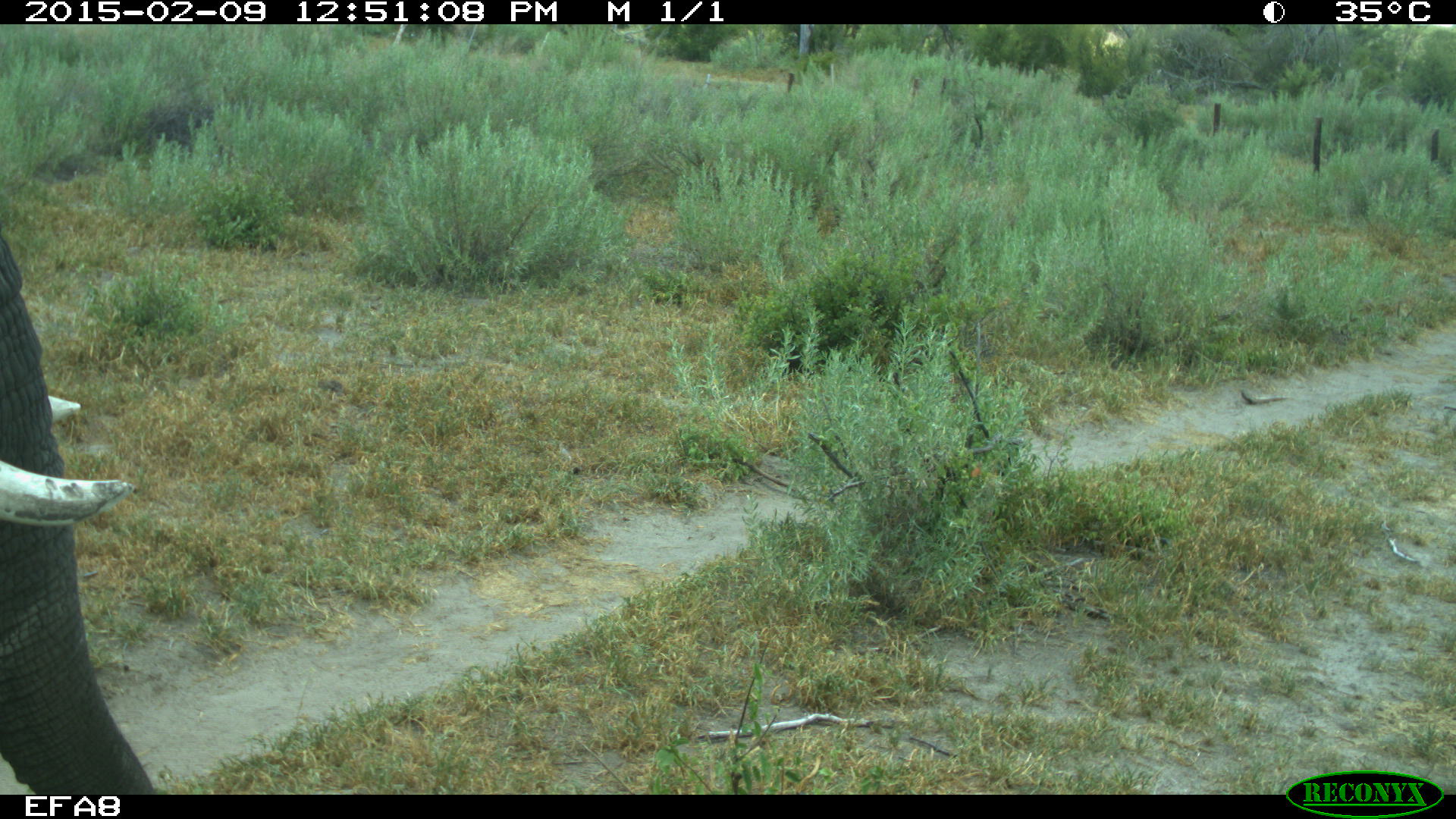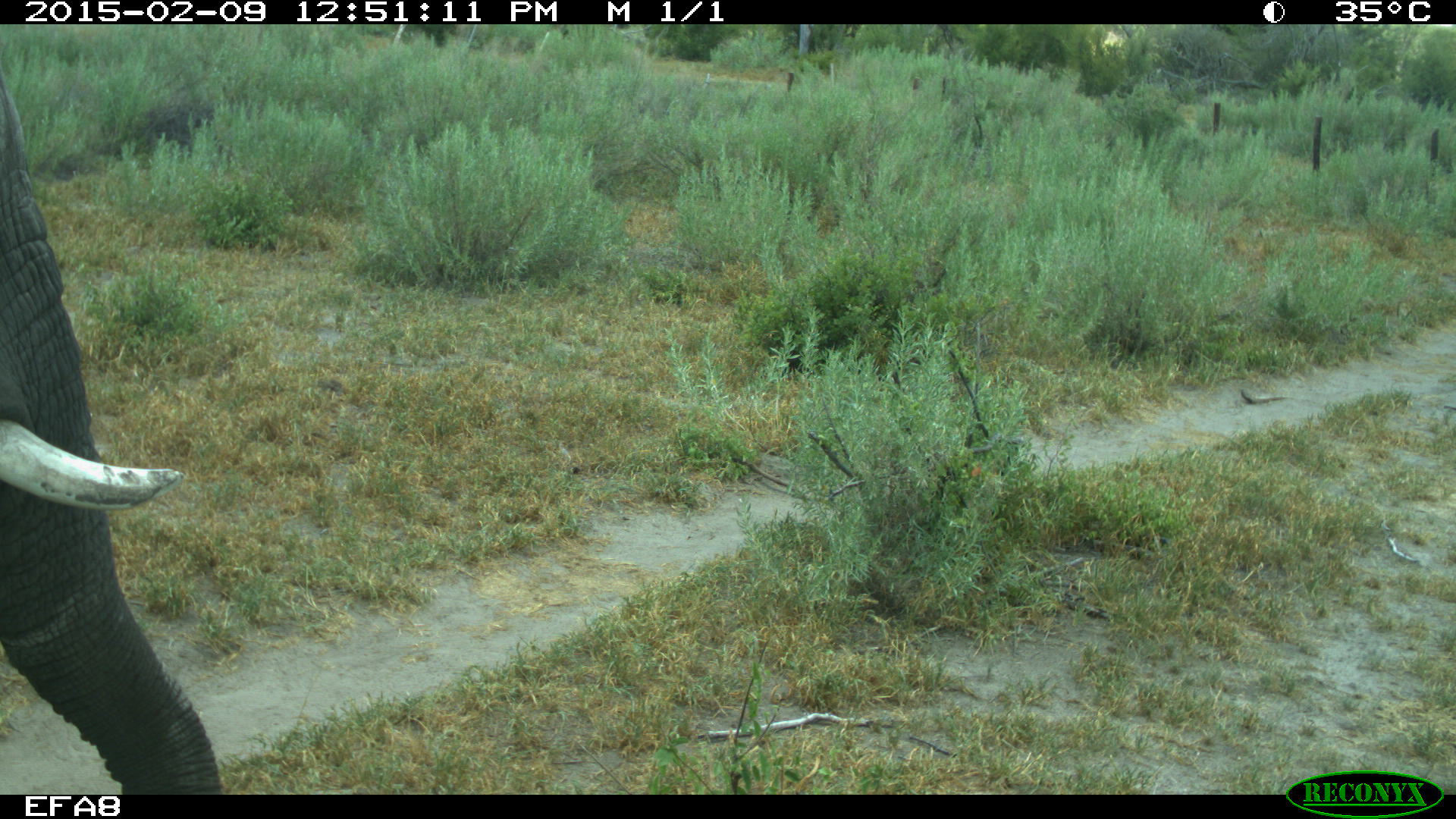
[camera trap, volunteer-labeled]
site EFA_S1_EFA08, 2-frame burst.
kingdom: Animalia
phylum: Chordata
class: Mammalia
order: Proboscidea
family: Elephantidae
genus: Loxodonta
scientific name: Loxodonta africana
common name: african bush elephant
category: elephant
Elephant (african bush elephant) (Loxodonta africana), count 1. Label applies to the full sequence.